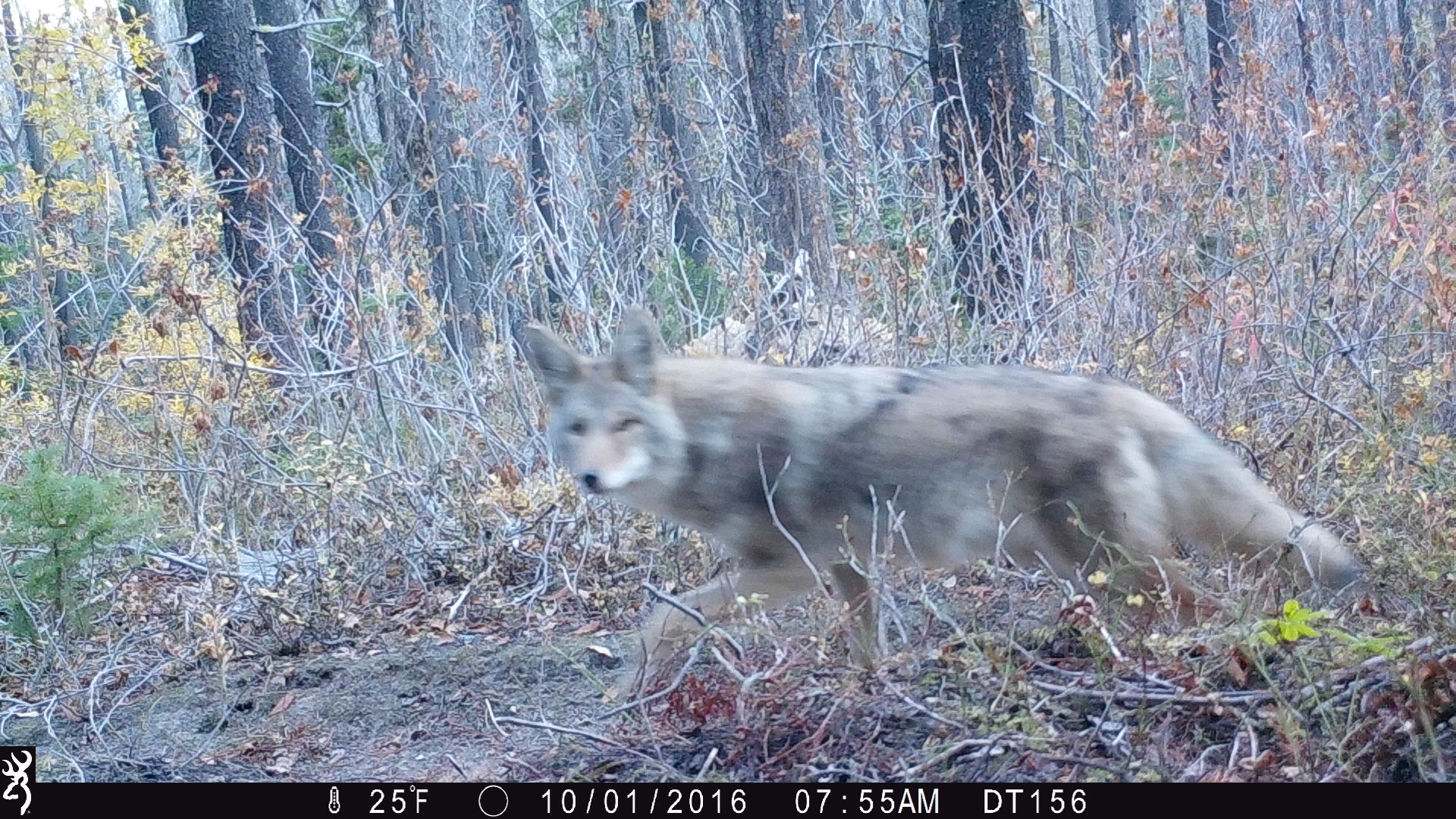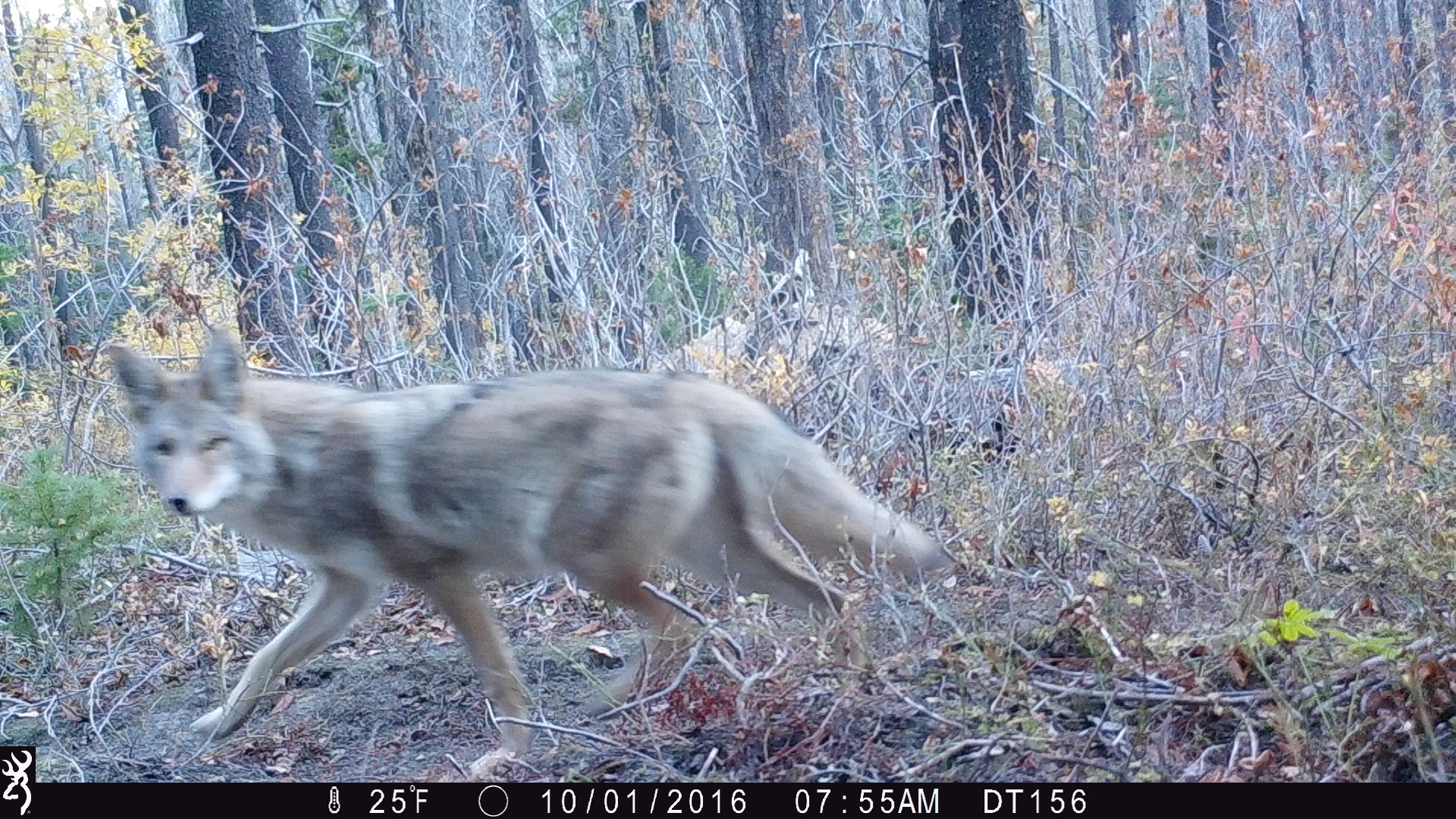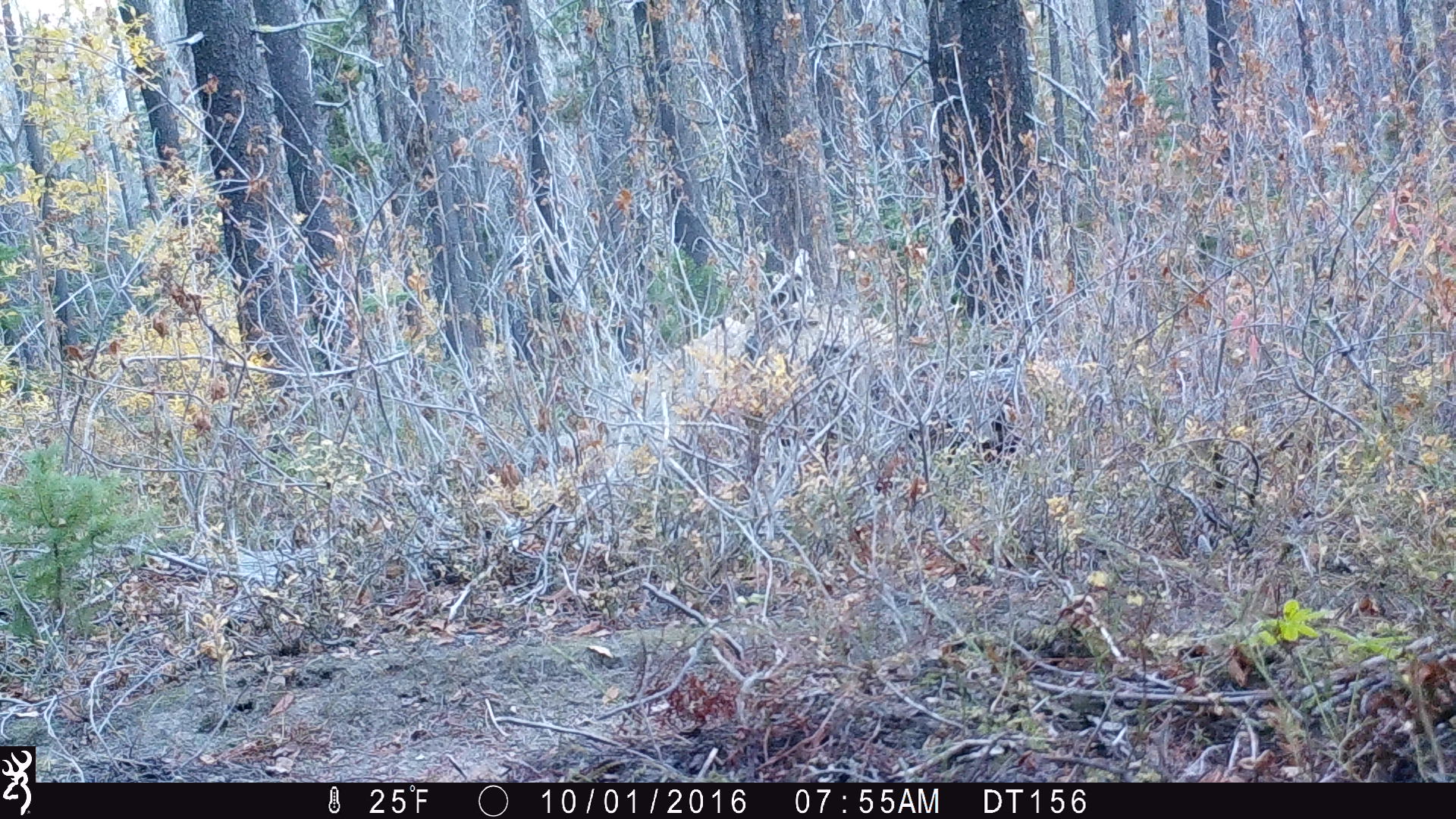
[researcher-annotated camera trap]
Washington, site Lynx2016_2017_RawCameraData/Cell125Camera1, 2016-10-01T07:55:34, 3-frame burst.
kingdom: Animalia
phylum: Chordata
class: Mammalia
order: Carnivora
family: Canidae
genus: Canis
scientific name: Canis latrans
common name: coyote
Canis latrans (coyote). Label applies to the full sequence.